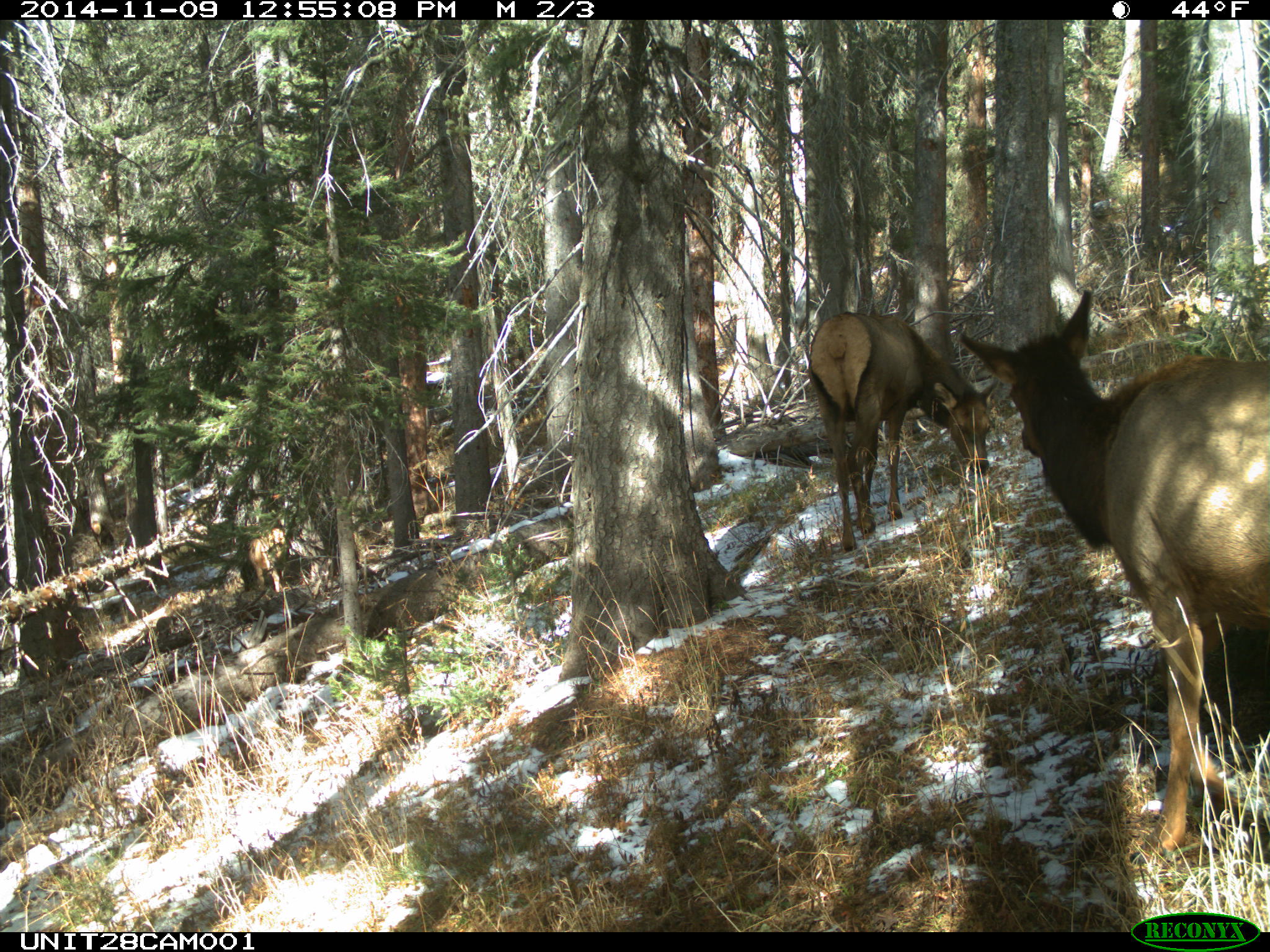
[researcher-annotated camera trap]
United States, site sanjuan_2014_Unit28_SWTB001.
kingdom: Animalia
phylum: Chordata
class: Mammalia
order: Artiodactyla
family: Cervidae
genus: Cervus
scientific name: Cervus elaphus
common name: red deer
Cervus elaphus (red deer).